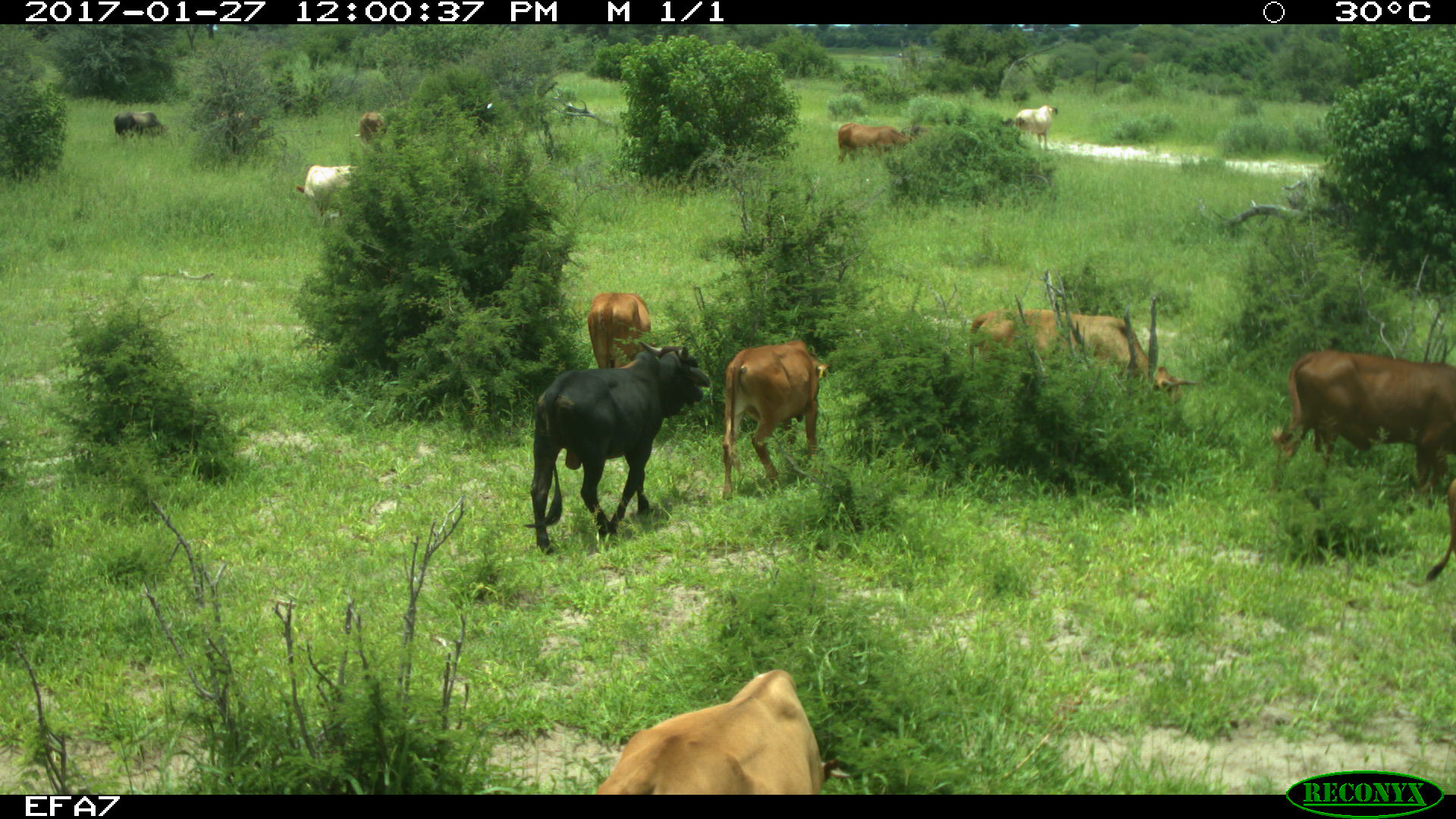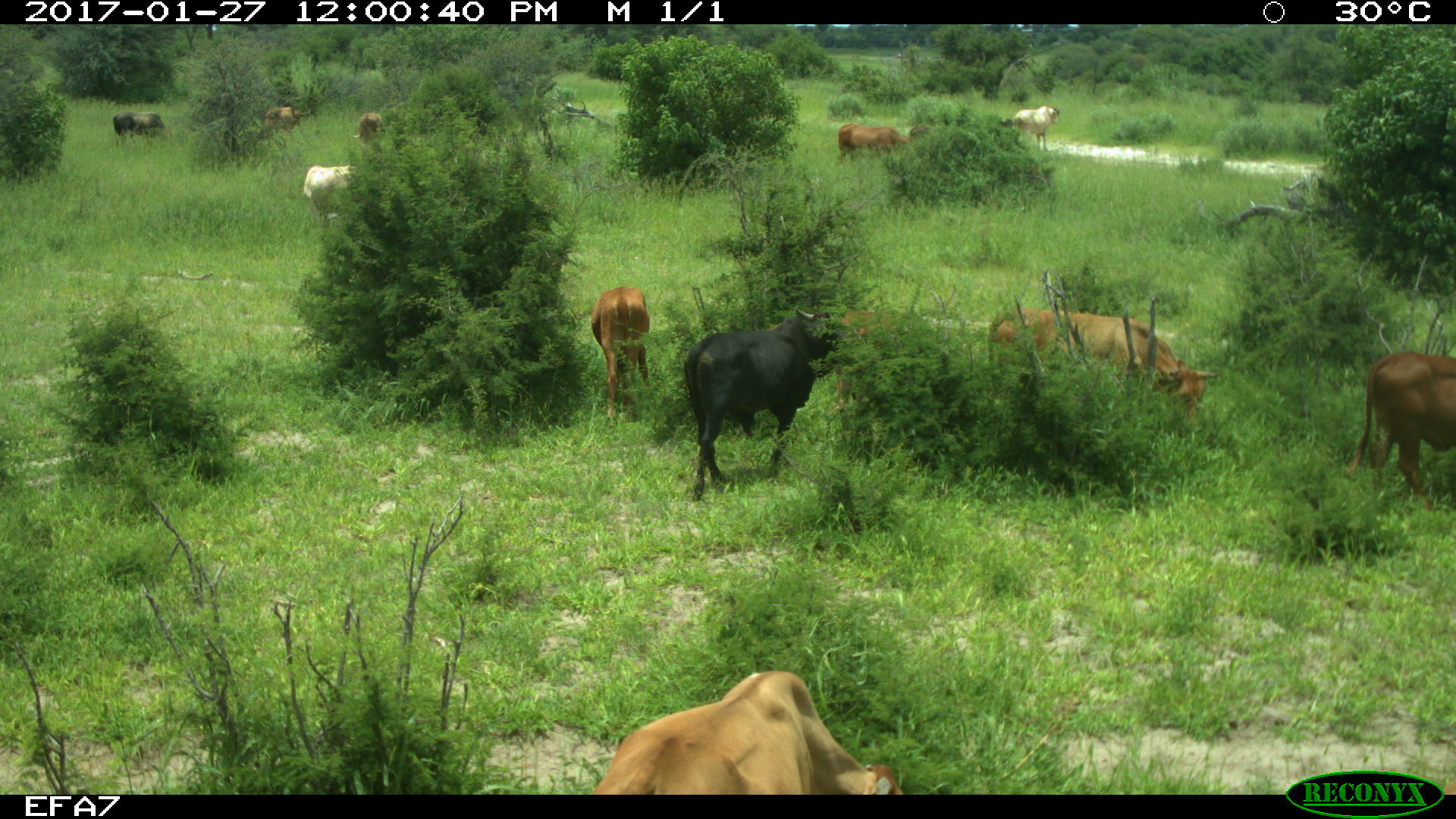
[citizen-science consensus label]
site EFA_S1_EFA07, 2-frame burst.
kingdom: Animalia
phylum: Chordata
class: Mammalia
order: Artiodactyla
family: Bovidae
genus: Bos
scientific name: Bos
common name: cattle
Cattle (Bos), count 10. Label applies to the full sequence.